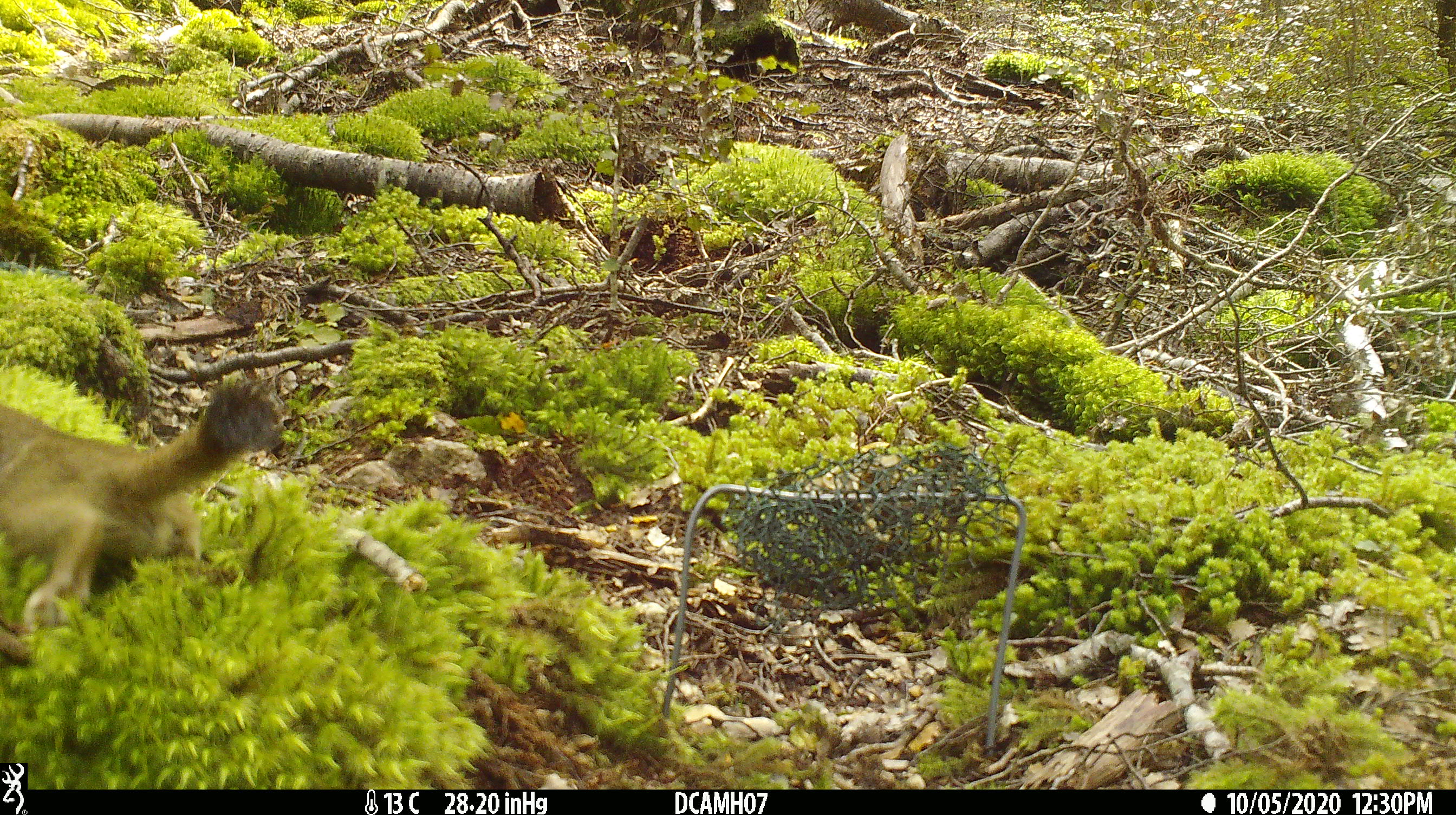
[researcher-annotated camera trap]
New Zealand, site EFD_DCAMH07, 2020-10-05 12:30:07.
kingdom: Animalia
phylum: Chordata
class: Mammalia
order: Carnivora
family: Mustelidae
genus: Mustela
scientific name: Mustela erminea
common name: stoat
Stoat (Mustela erminea).